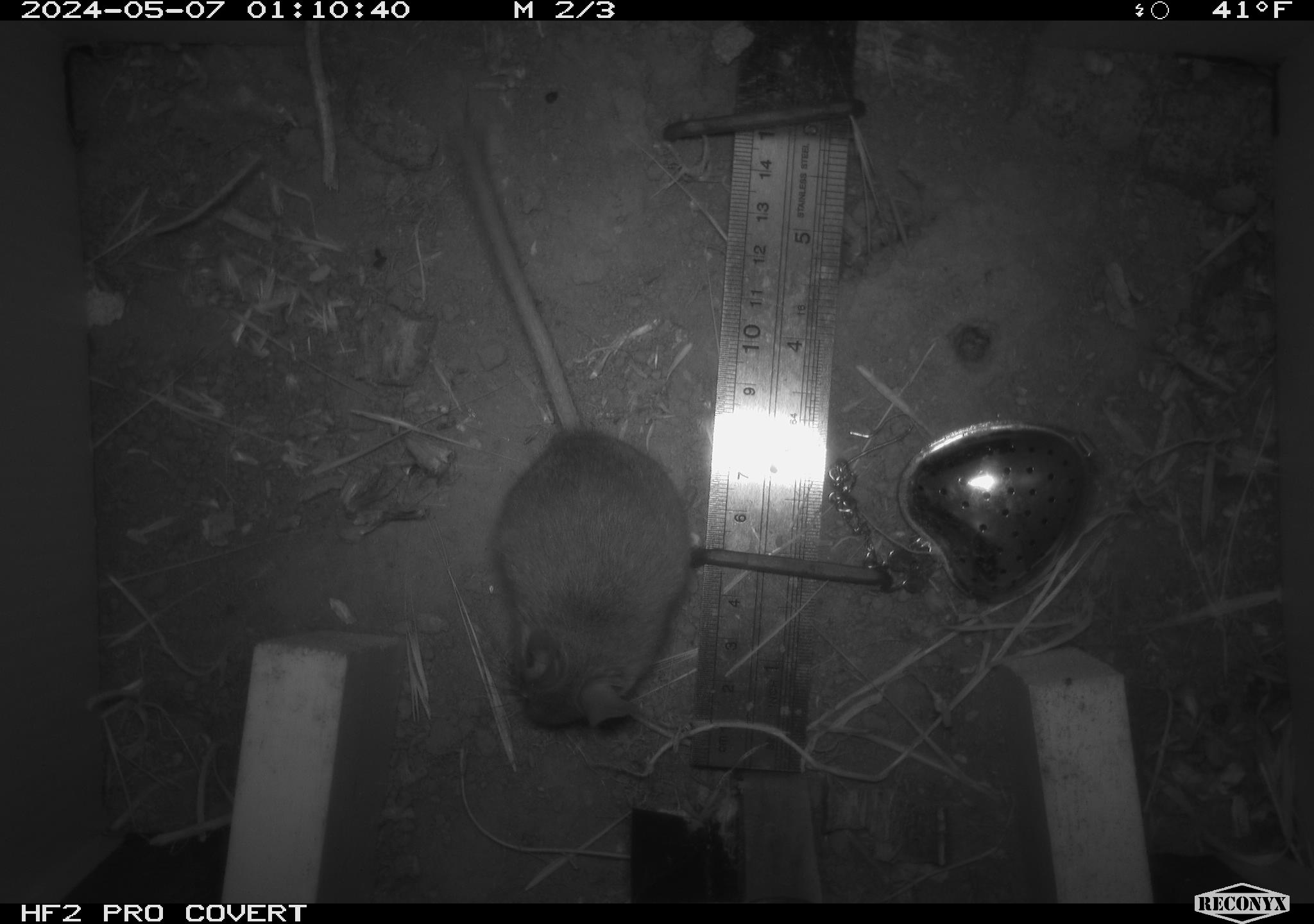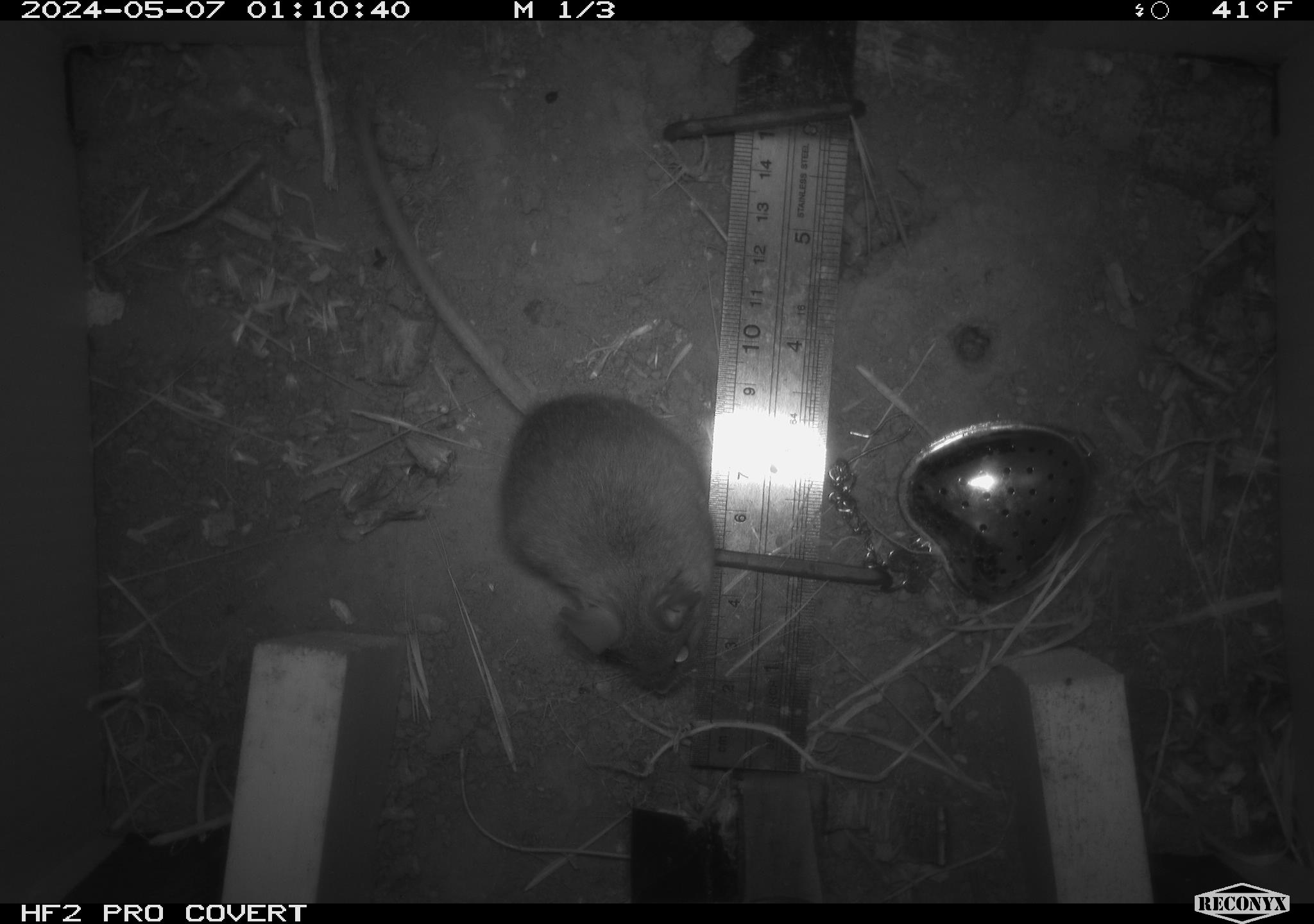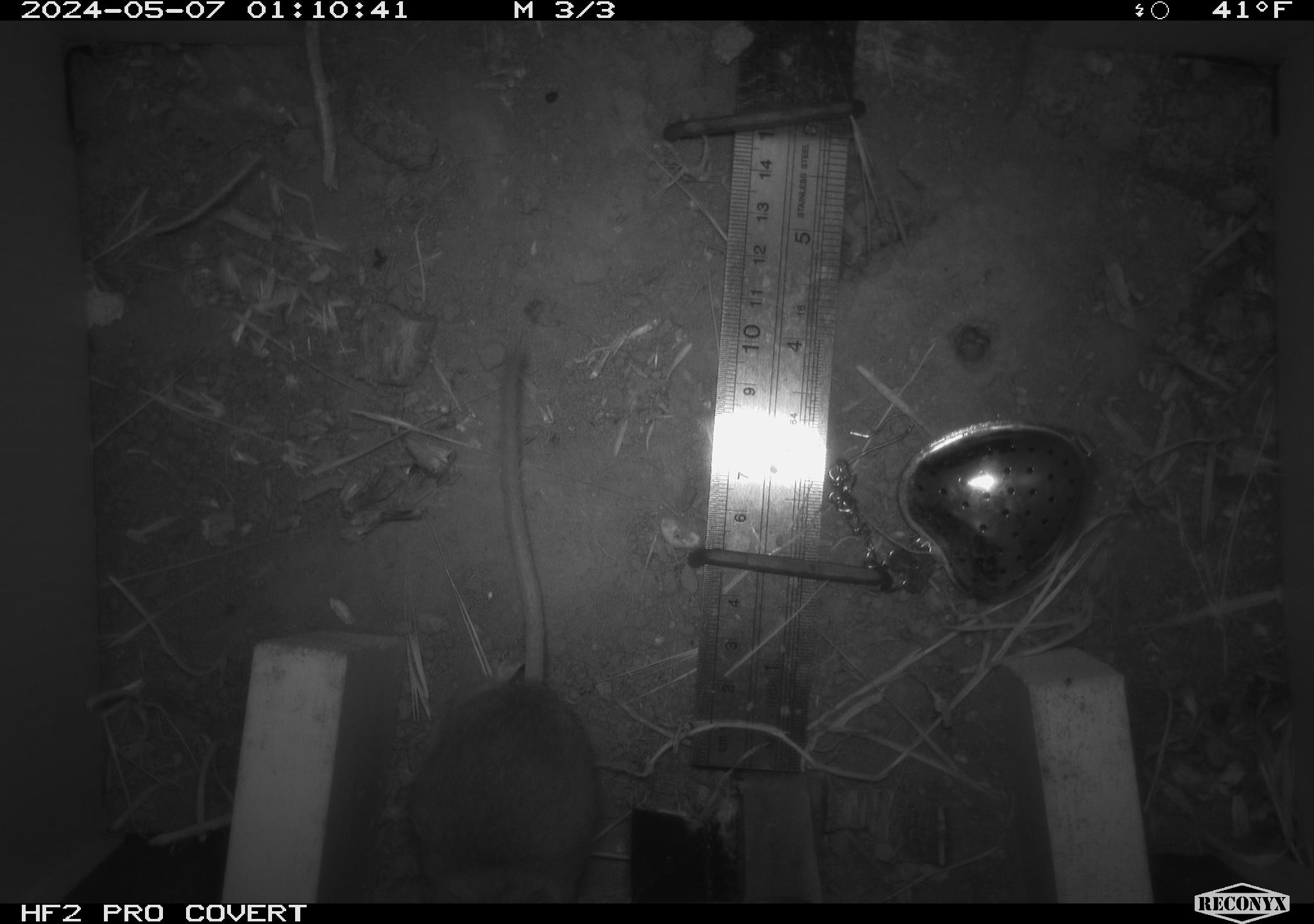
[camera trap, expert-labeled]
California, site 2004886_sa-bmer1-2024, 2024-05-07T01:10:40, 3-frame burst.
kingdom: Animalia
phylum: Chordata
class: Mammalia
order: Rodentia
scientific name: Rodentia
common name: mouse species